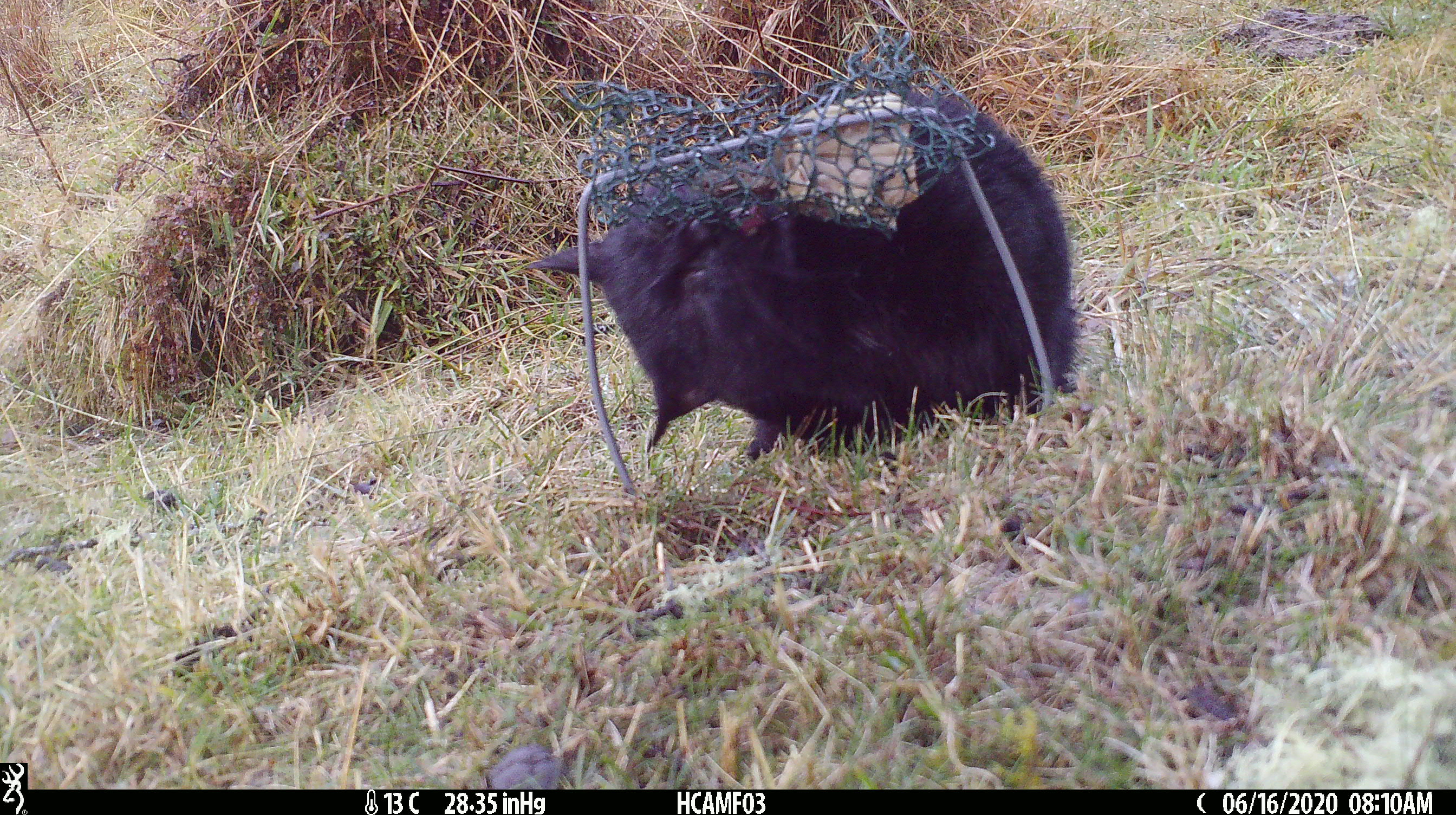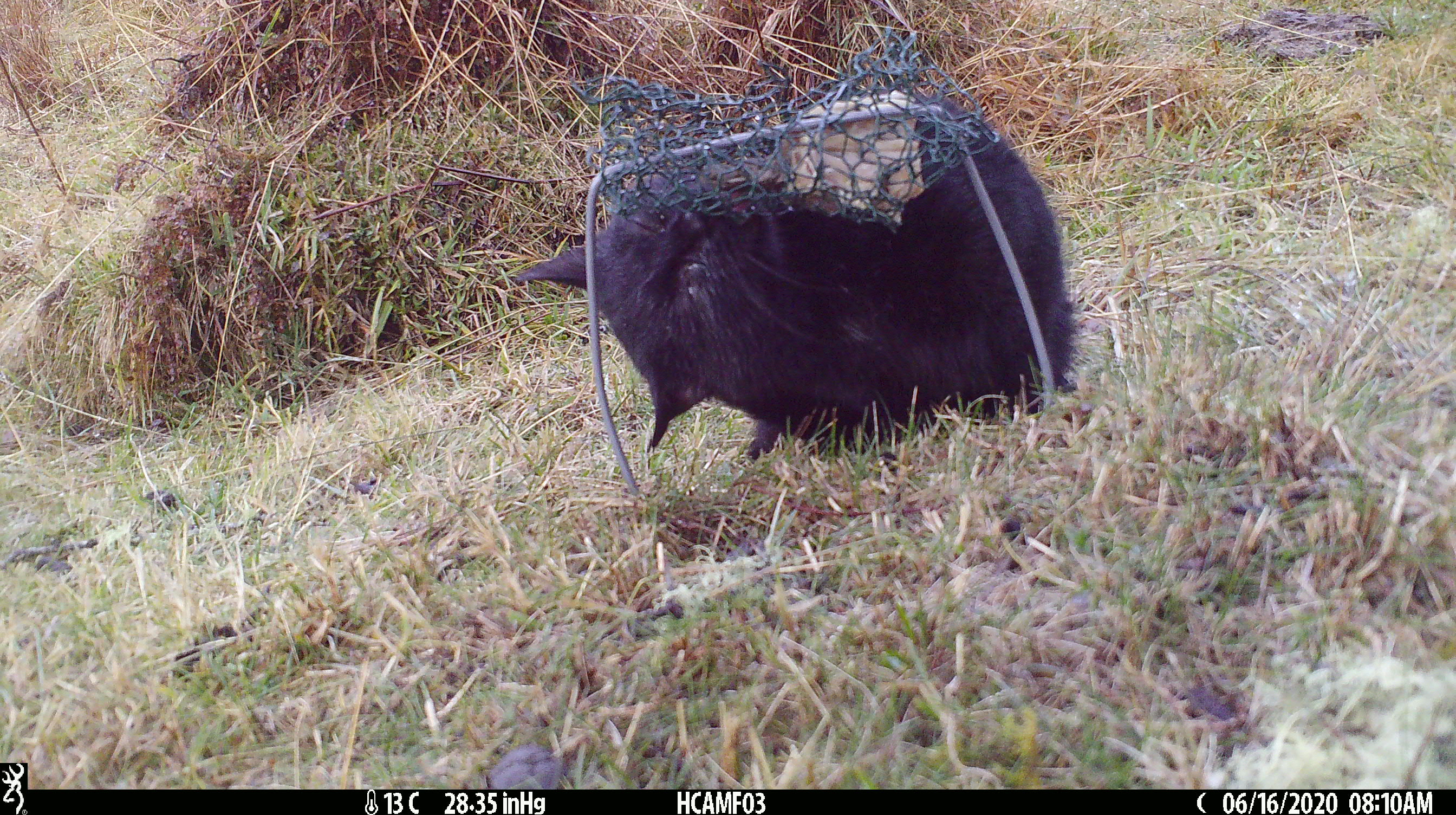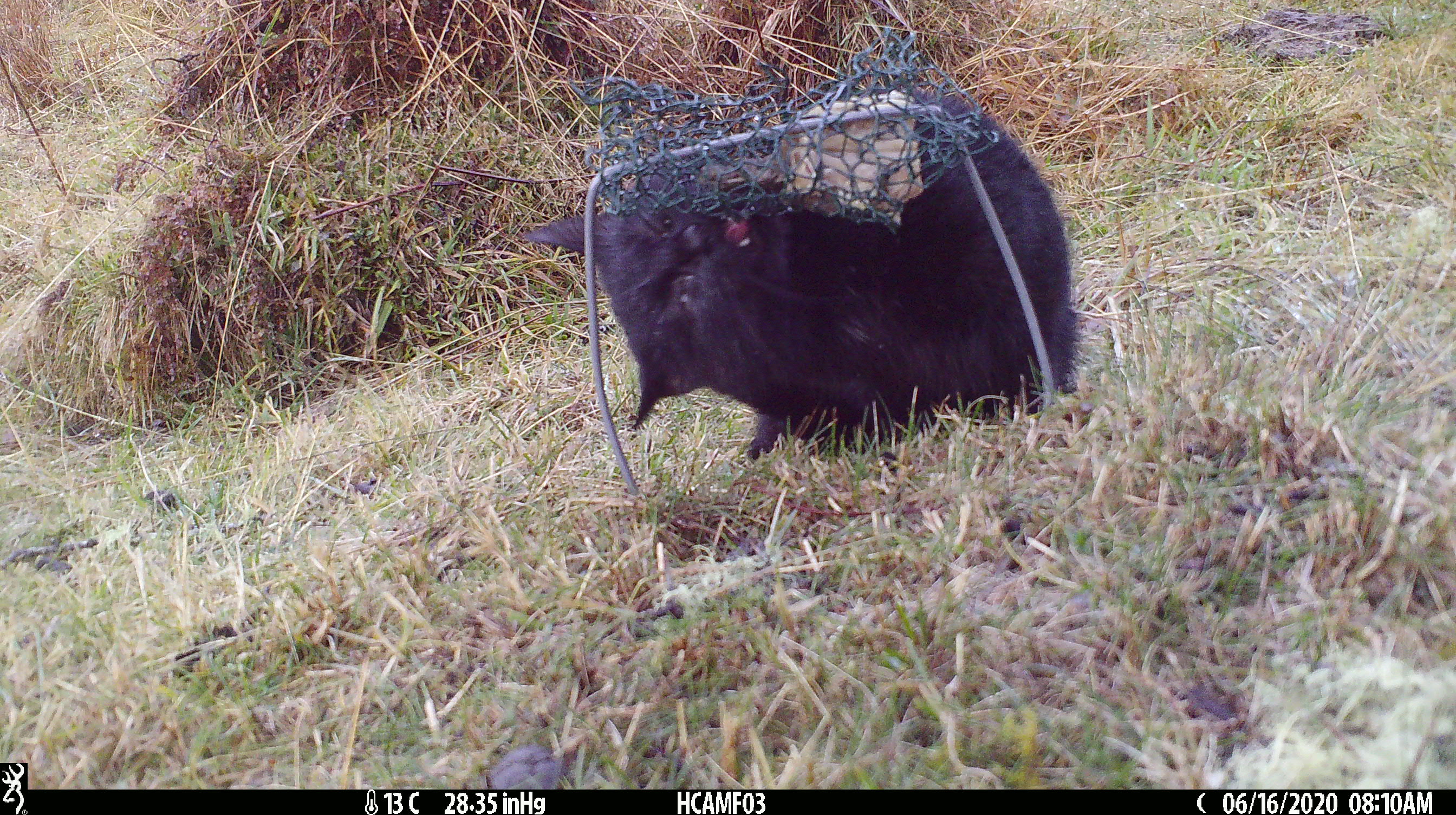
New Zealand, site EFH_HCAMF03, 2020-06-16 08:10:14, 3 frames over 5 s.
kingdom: Animalia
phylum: Chordata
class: Mammalia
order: Carnivora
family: Felidae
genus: Felis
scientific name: Felis catus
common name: domestic cat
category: cat